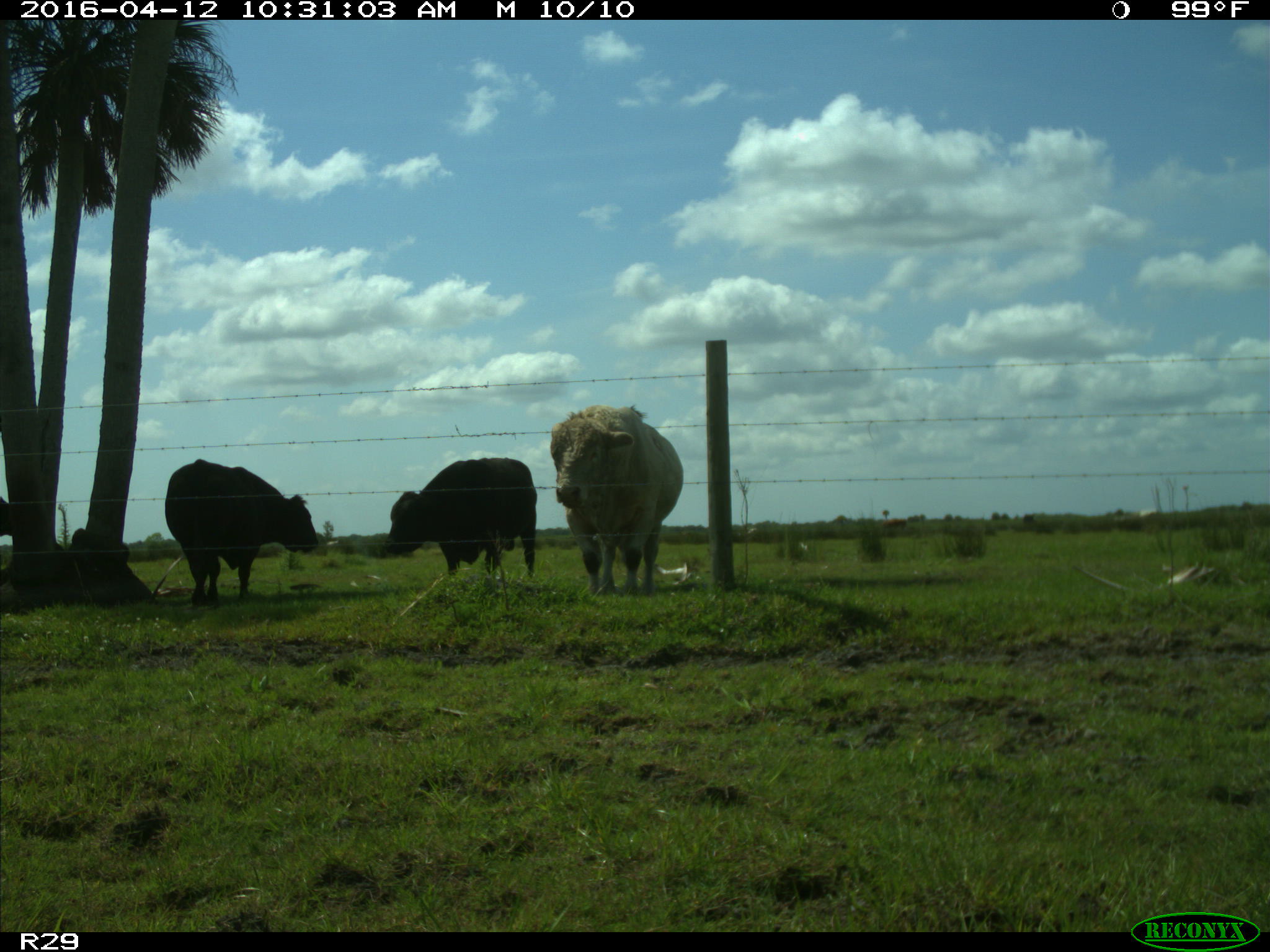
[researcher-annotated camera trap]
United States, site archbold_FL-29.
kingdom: Animalia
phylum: Chordata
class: Mammalia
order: Artiodactyla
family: Bovidae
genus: Bos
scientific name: Bos taurus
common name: domestic cow